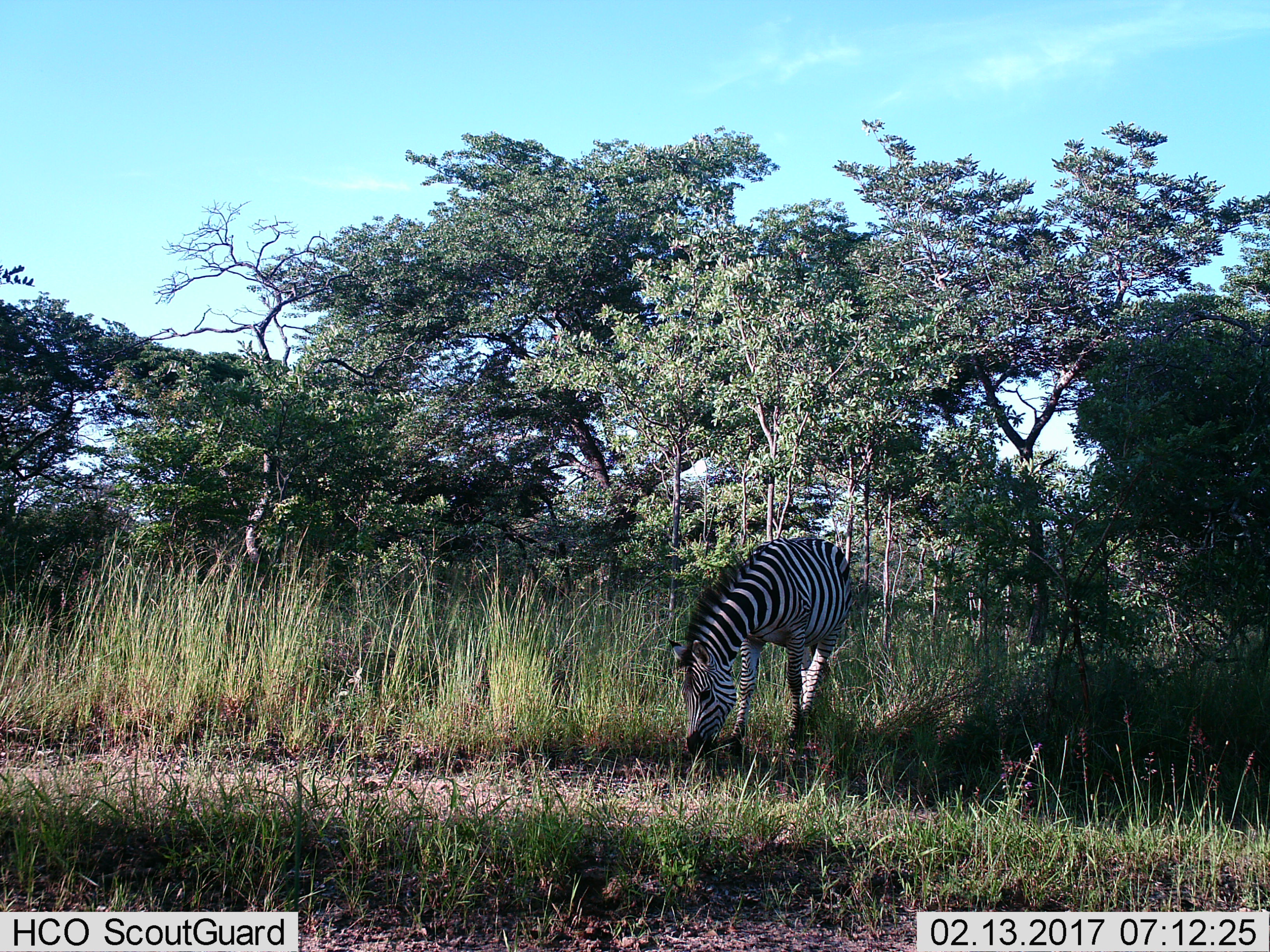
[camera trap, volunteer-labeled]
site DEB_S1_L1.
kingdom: Animalia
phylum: Chordata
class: Mammalia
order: Perissodactyla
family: Equidae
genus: Equus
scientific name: Equus quagga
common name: plains zebra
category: zebraplains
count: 1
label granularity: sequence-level